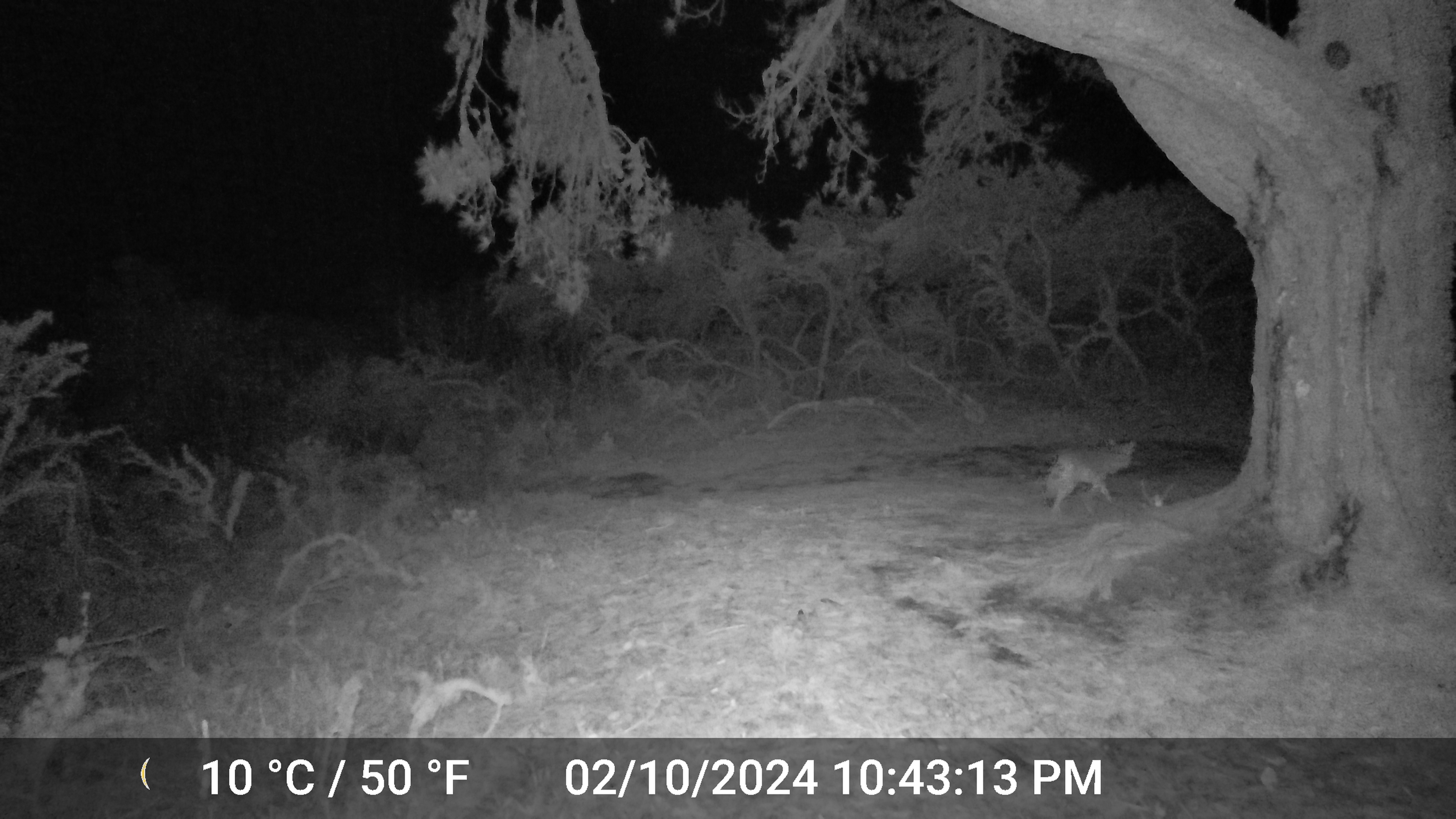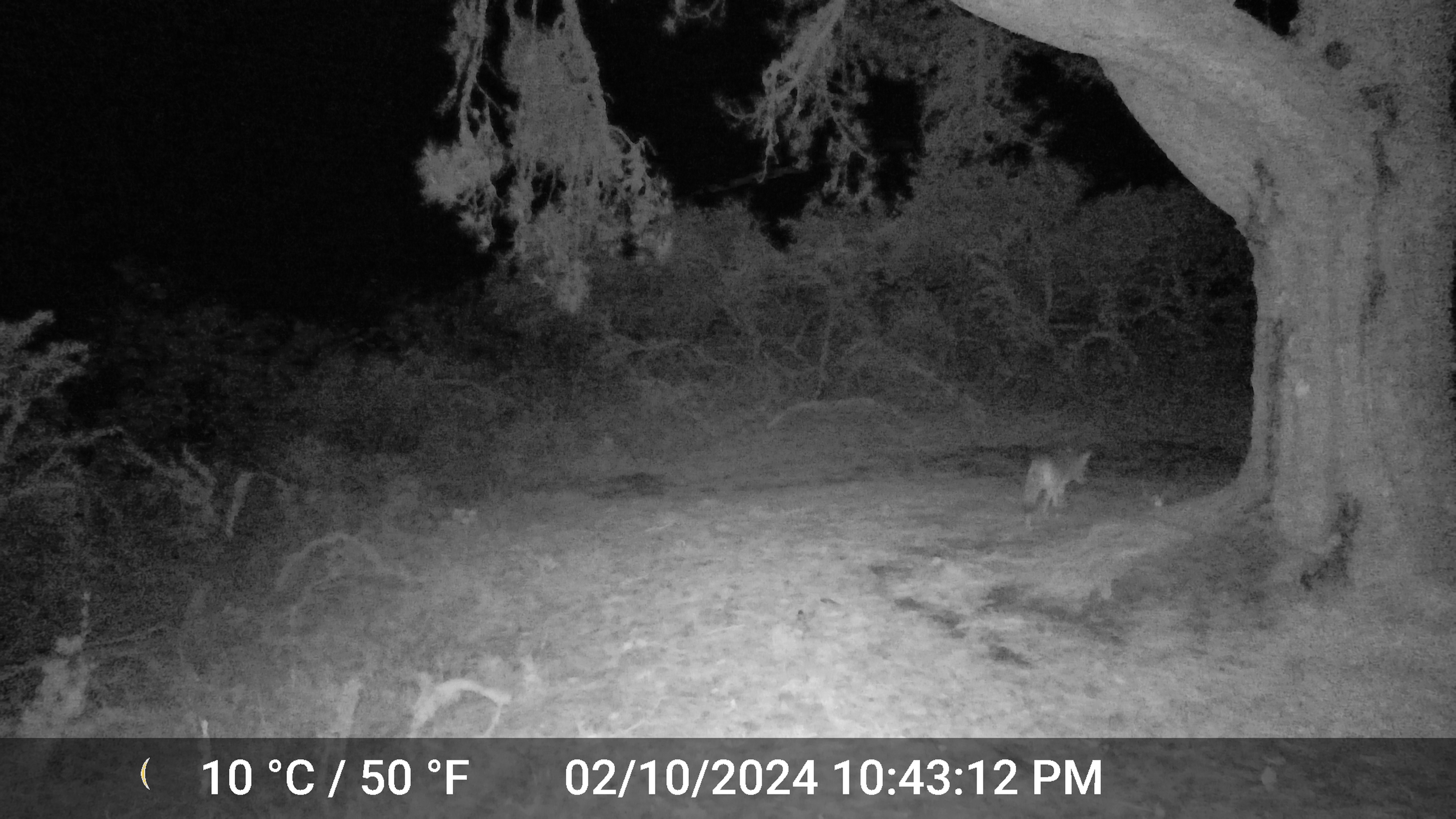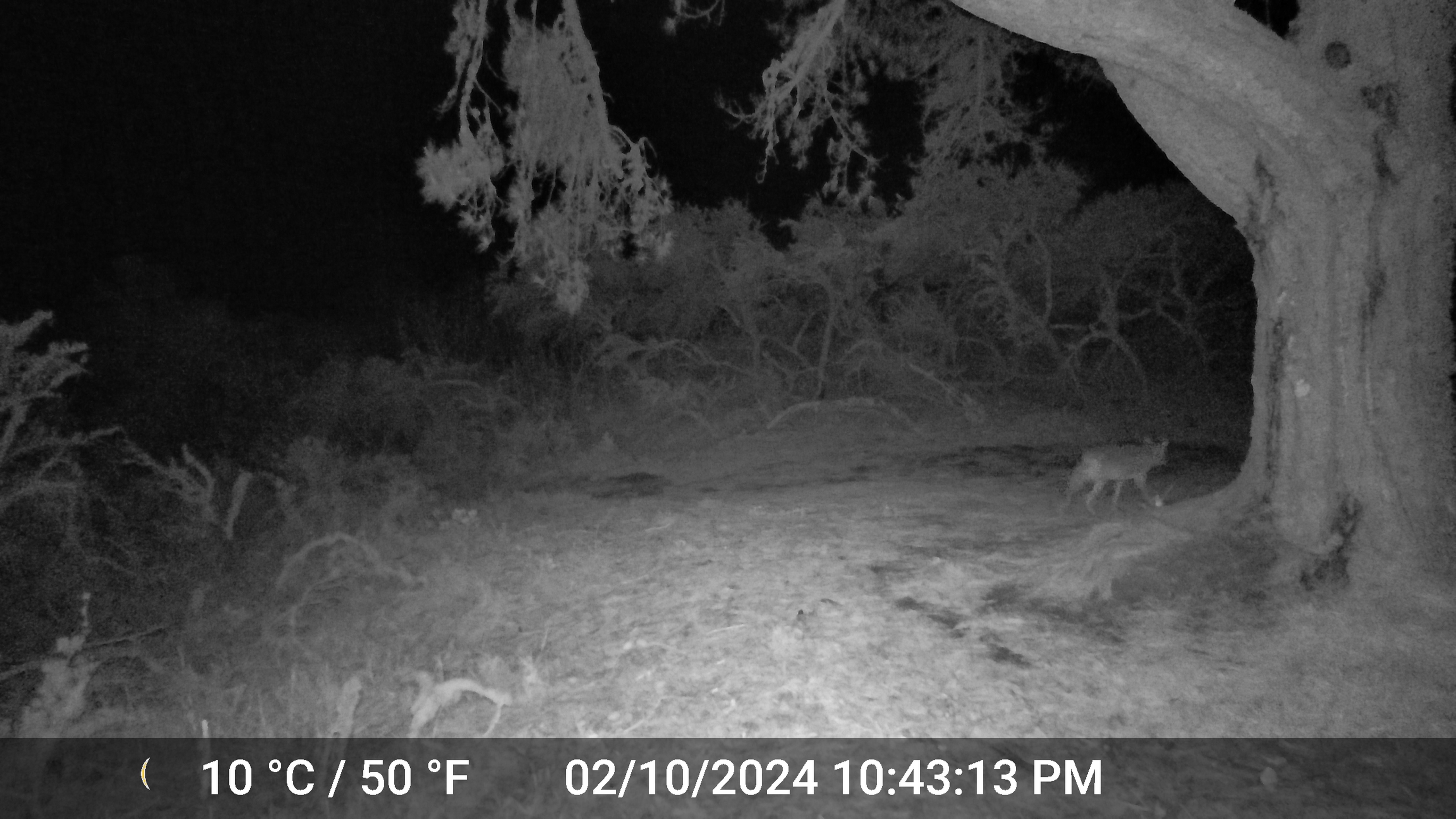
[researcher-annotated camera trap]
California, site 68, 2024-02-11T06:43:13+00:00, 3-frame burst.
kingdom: Animalia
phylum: Chordata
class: Mammalia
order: Carnivora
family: Canidae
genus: Canis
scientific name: Canis latrans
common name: coyote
Coyote (Canis latrans).